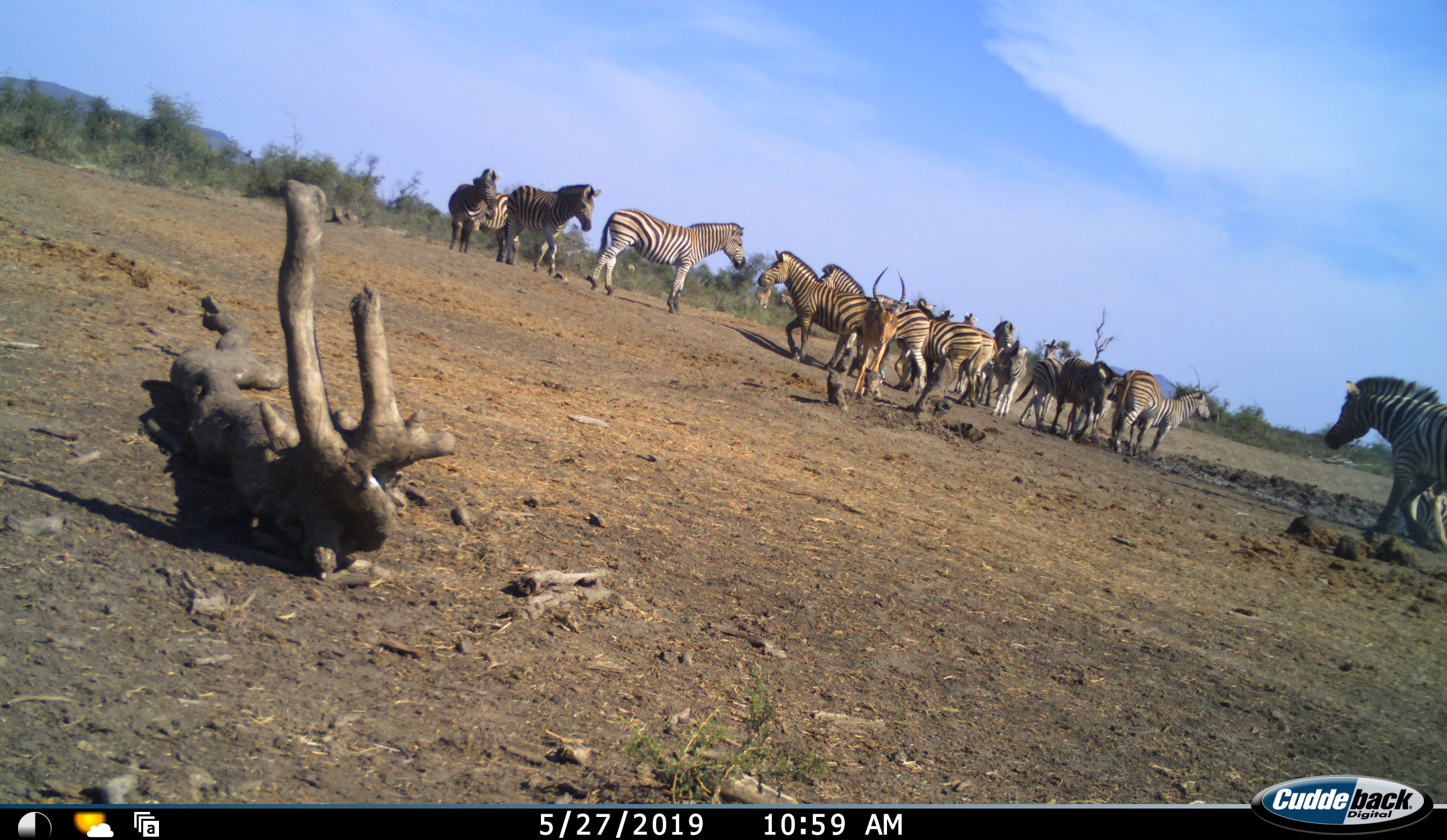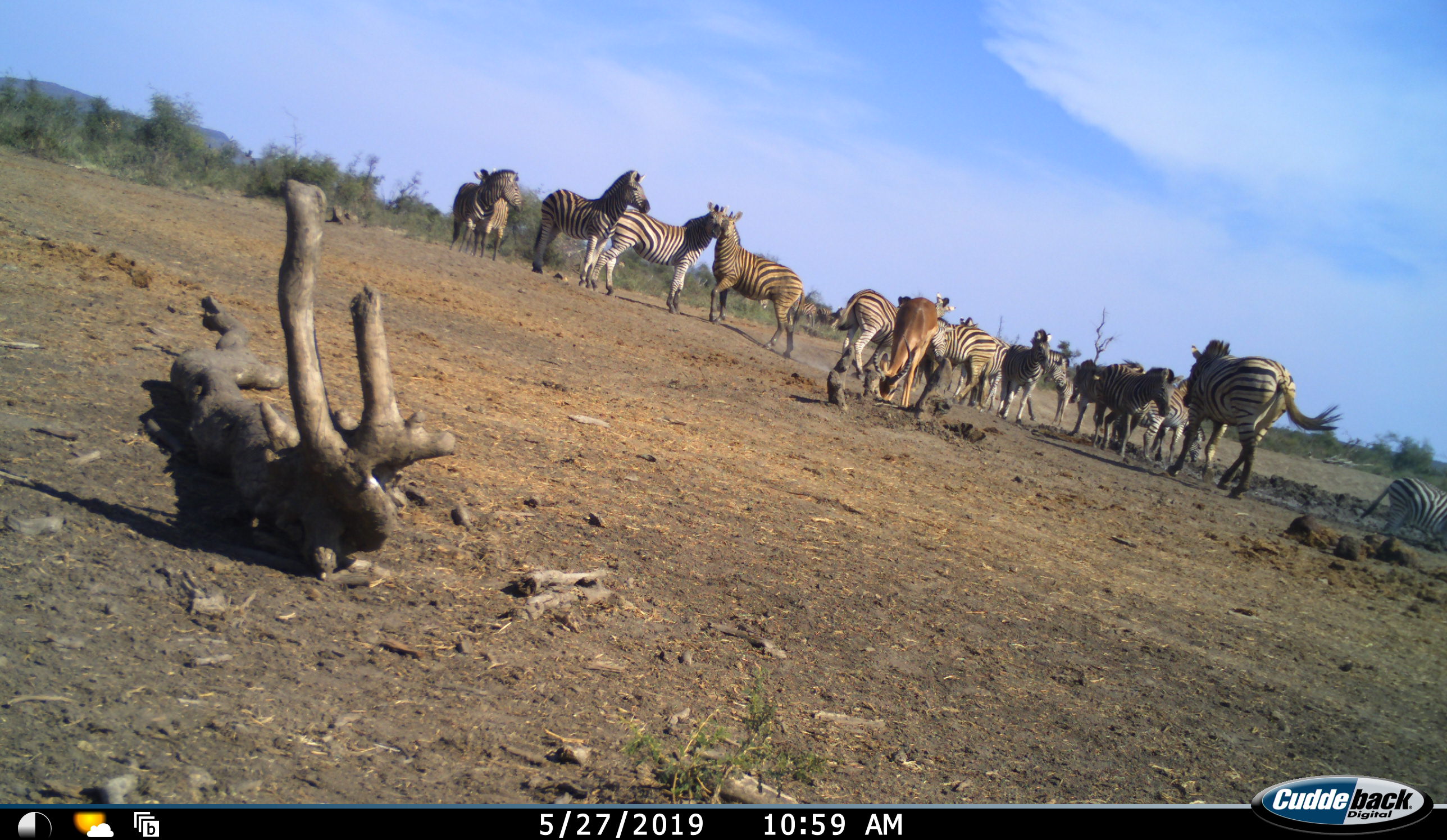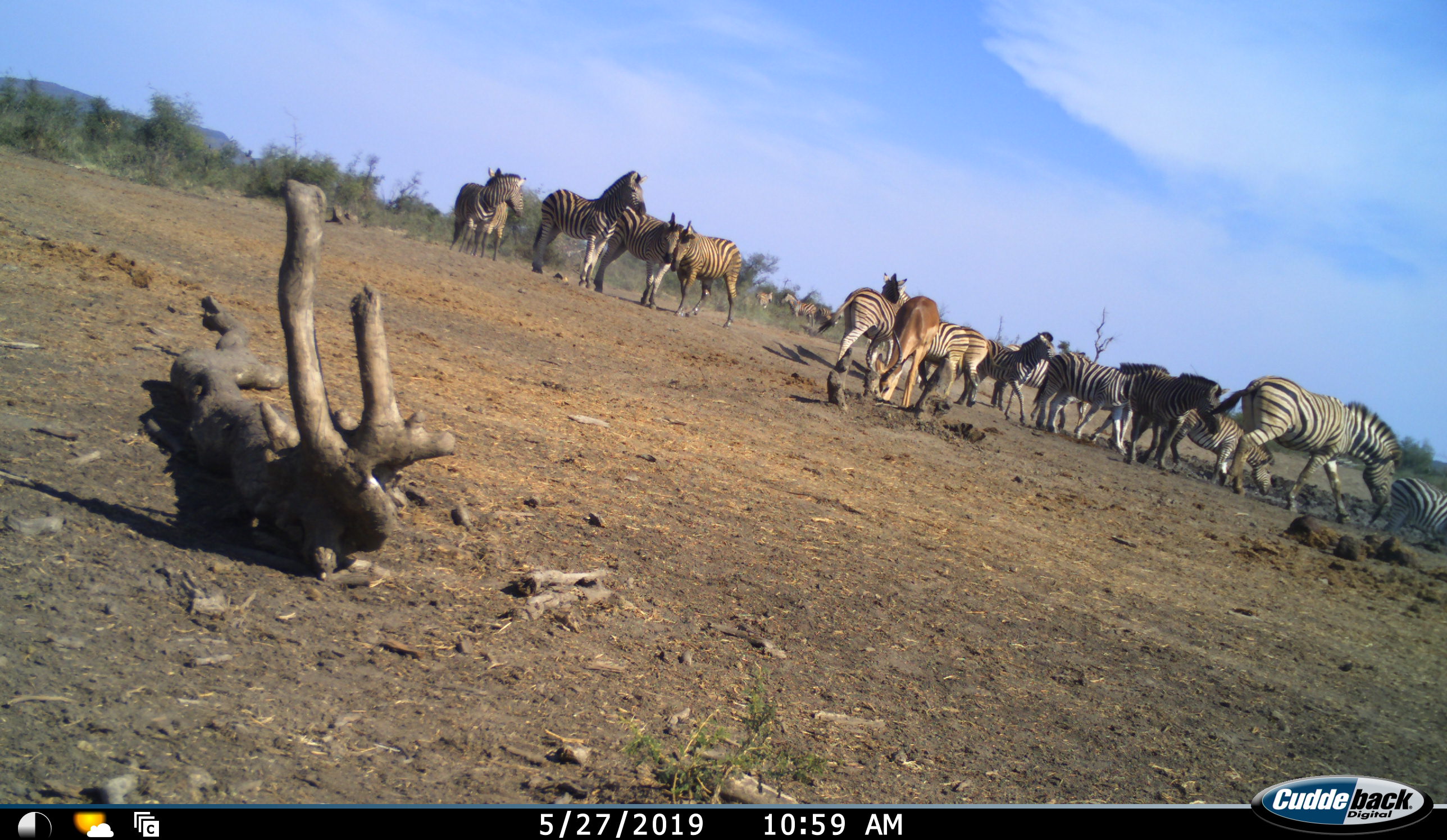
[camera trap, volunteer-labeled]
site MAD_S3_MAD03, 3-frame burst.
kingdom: Animalia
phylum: Chordata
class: Mammalia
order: Artiodactyla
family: Bovidae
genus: Aepyceros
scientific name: Aepyceros melampus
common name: impala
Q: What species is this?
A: Impala (Aepyceros melampus).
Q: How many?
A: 1.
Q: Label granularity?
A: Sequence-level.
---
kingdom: Animalia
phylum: Chordata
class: Mammalia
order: Perissodactyla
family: Equidae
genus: Equus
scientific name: Equus quagga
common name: plains zebra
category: zebraplains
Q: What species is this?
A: Zebraplains (plains zebra) (Equus quagga).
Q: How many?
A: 11-50.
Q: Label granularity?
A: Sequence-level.